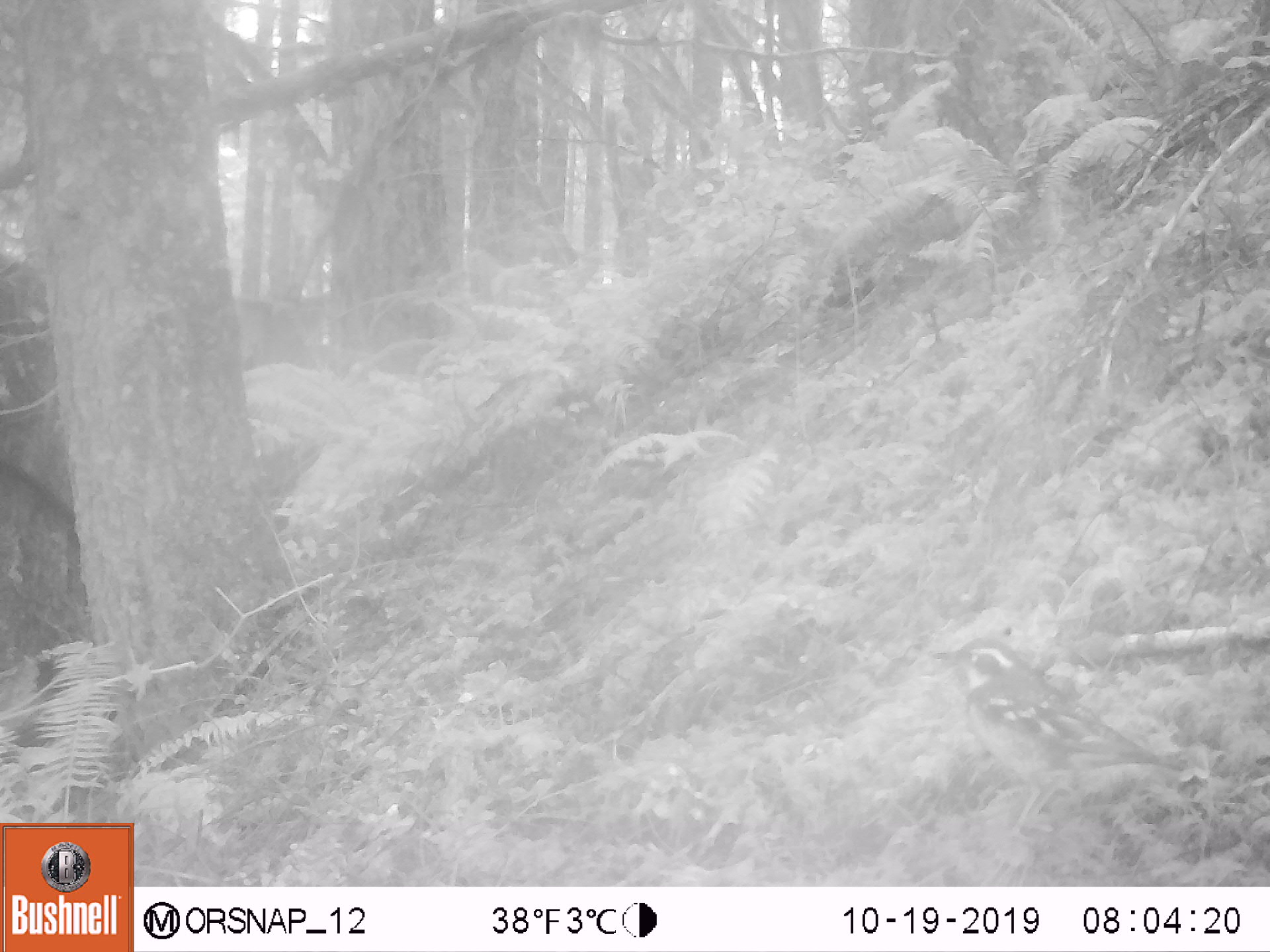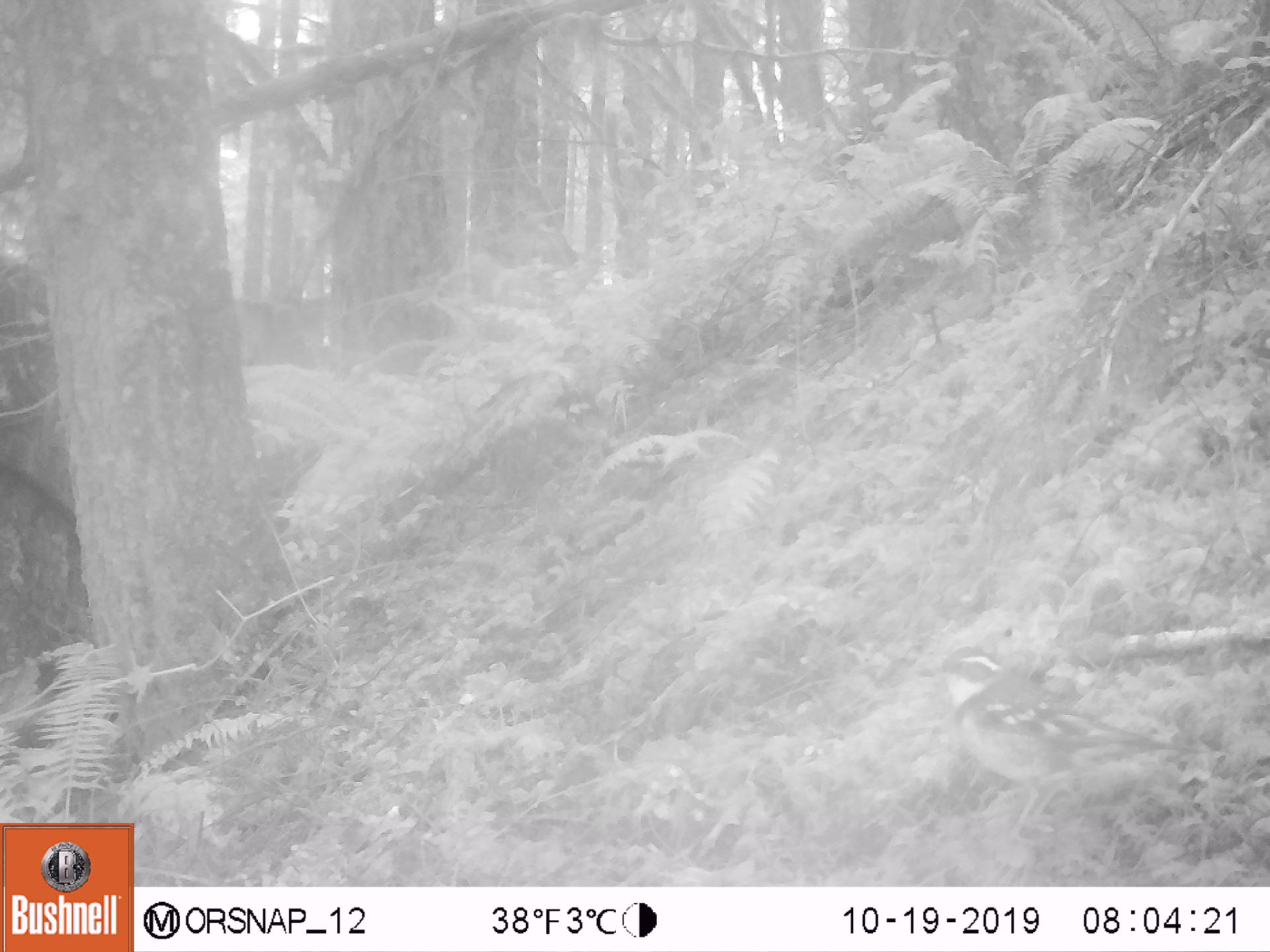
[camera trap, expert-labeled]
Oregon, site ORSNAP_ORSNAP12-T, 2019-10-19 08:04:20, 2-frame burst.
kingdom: Animalia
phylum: Chordata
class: Aves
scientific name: Aves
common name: bird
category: other bird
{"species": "other bird (bird) (Aves)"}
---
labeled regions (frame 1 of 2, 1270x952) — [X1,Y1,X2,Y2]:
other bird: [908,623,1238,846]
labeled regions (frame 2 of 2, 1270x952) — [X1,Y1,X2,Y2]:
other bird: [896,626,1213,877]